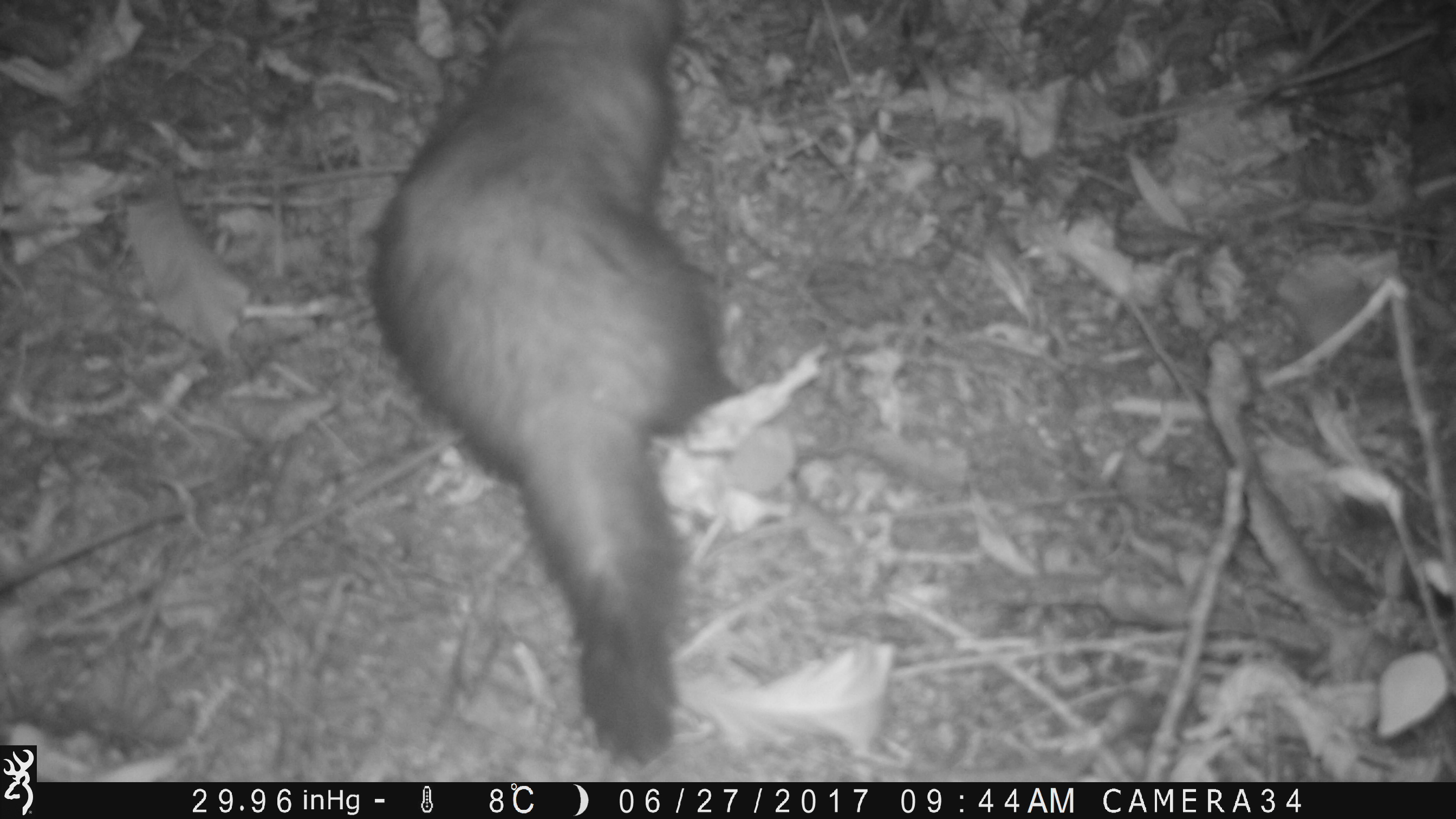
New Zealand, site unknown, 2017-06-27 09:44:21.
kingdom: Animalia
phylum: Chordata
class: Mammalia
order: Carnivora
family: Mustelidae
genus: Mustela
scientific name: Mustela furo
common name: ferret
Ferret (Mustela furo).